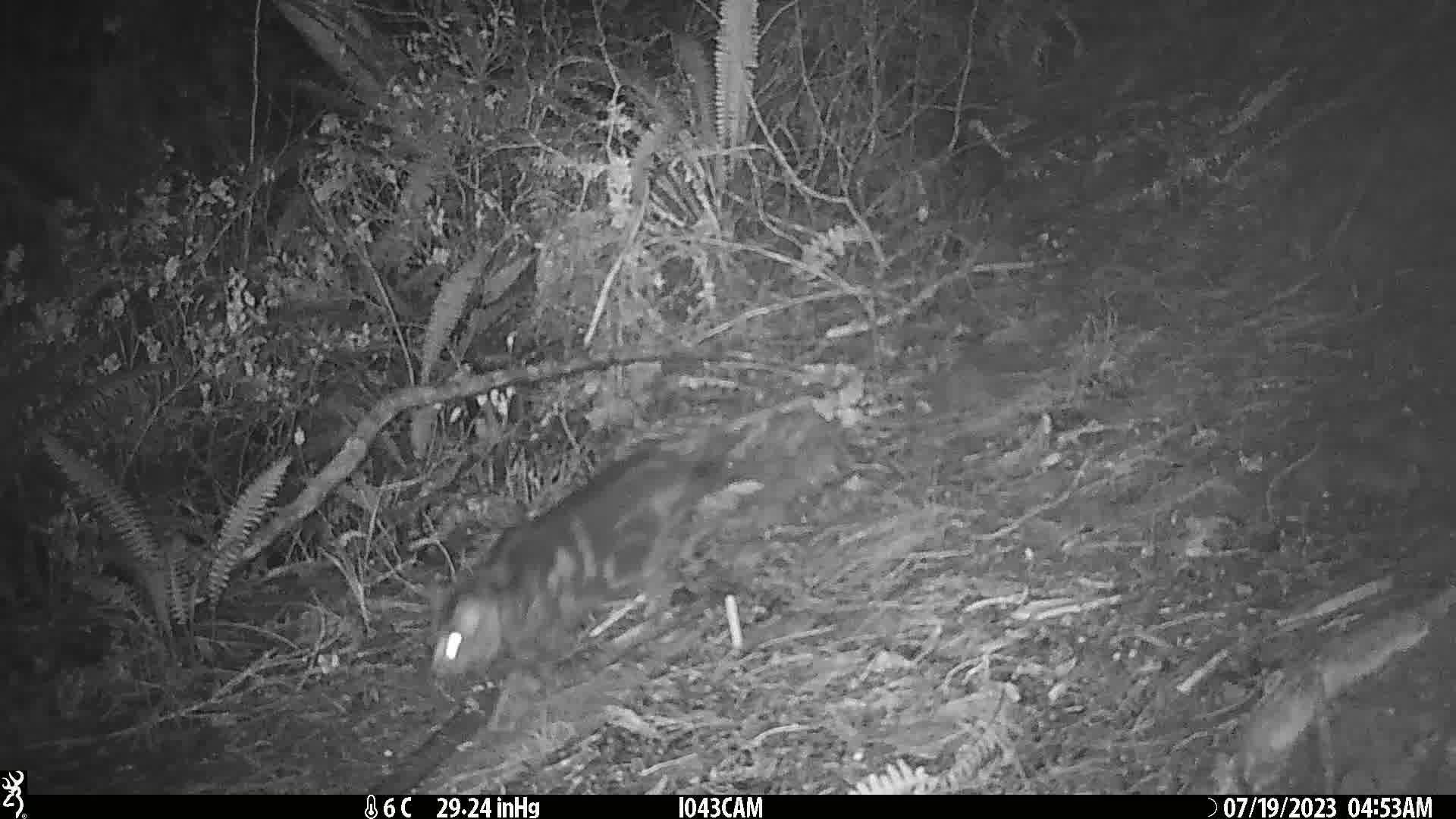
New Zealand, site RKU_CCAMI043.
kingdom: Animalia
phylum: Chordata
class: Mammalia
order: Carnivora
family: Felidae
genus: Felis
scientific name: Felis catus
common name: domestic cat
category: cat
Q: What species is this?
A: Cat (domestic cat) (Felis catus).